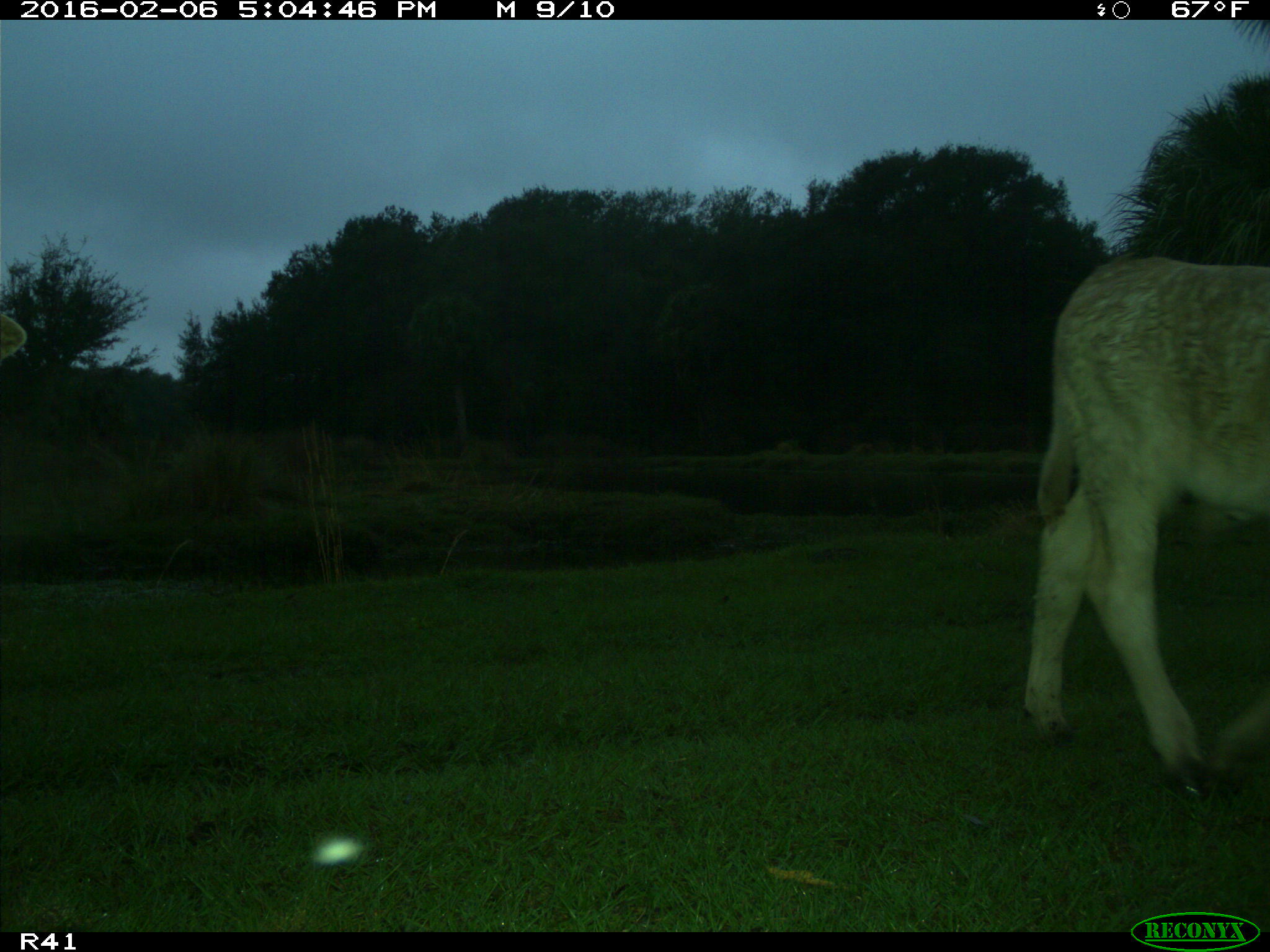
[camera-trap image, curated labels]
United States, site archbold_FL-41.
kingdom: Animalia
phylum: Chordata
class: Mammalia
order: Artiodactyla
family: Bovidae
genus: Bos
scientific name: Bos taurus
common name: domestic cow